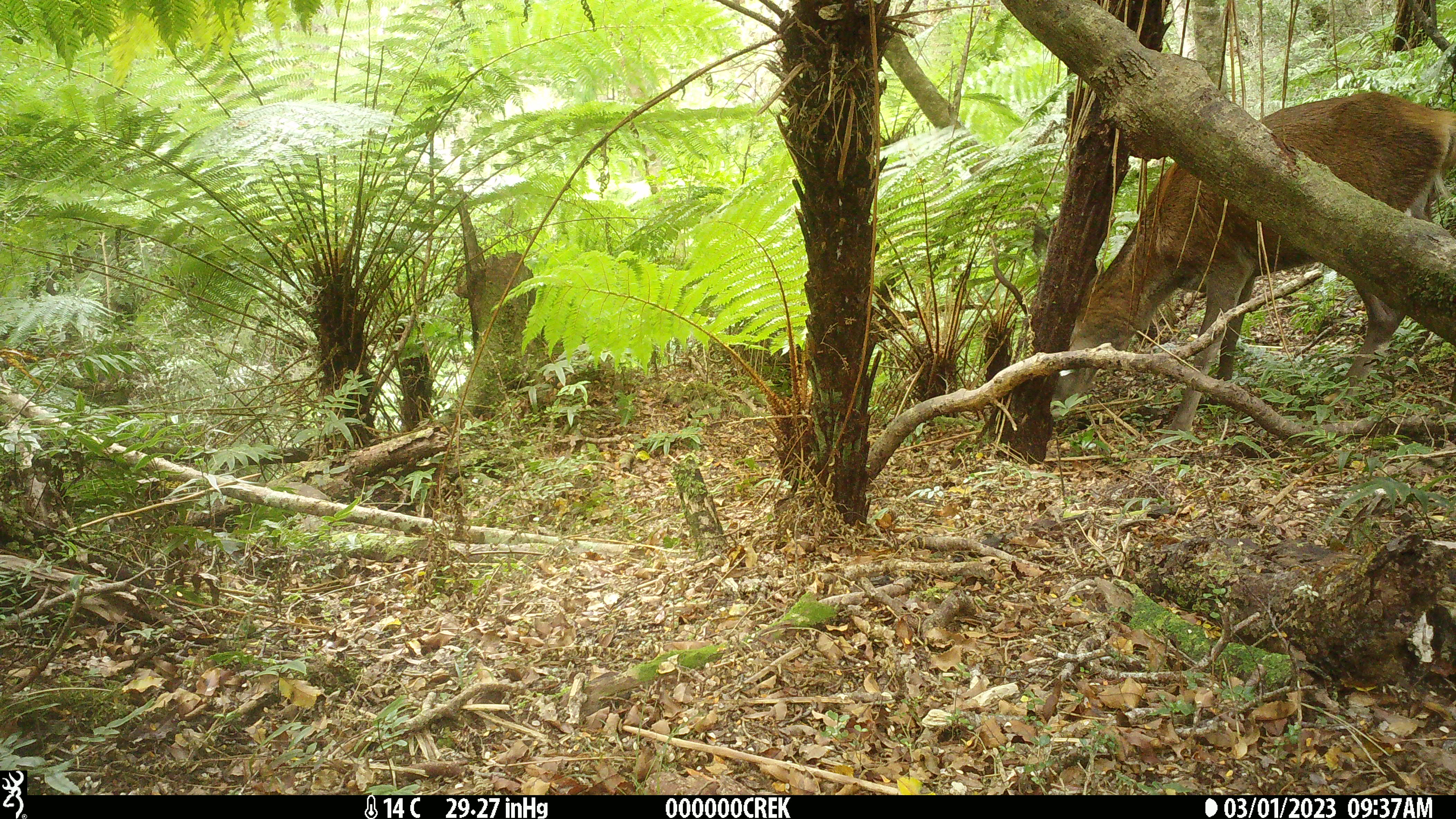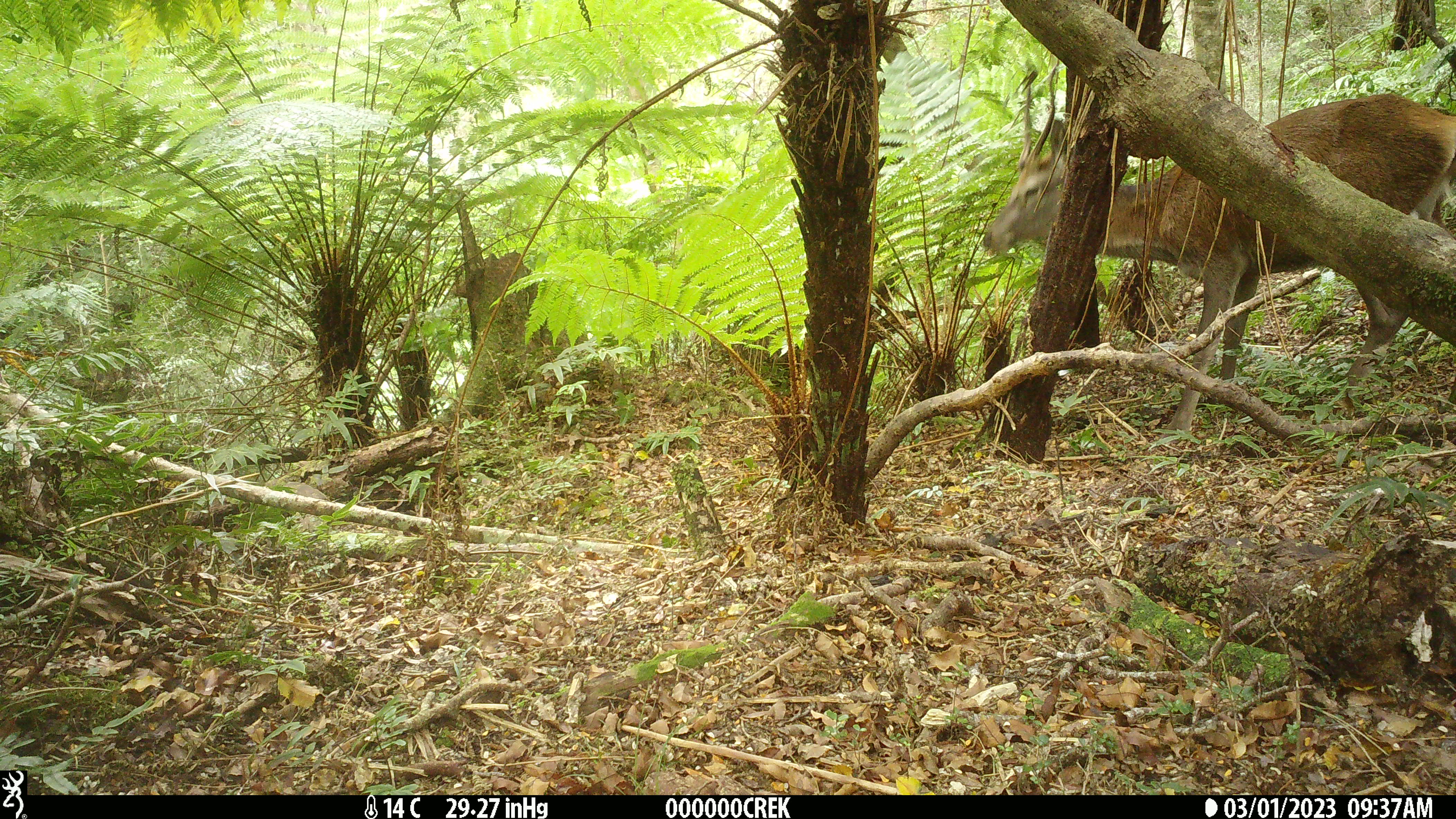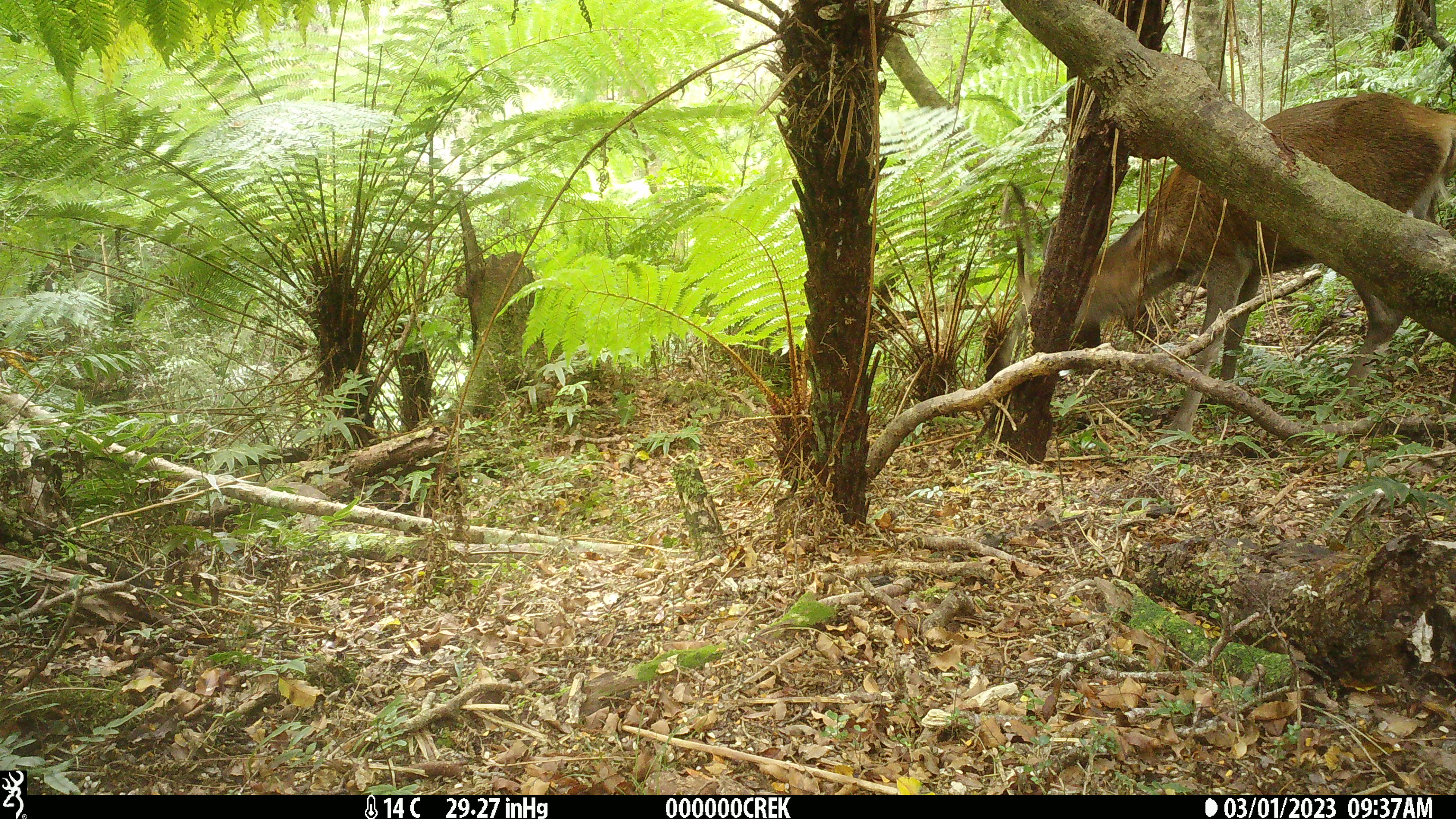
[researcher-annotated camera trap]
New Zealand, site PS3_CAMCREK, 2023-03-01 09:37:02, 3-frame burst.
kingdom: Animalia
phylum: Chordata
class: Mammalia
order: Artiodactyla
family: Cervidae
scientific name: Cervidae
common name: deer